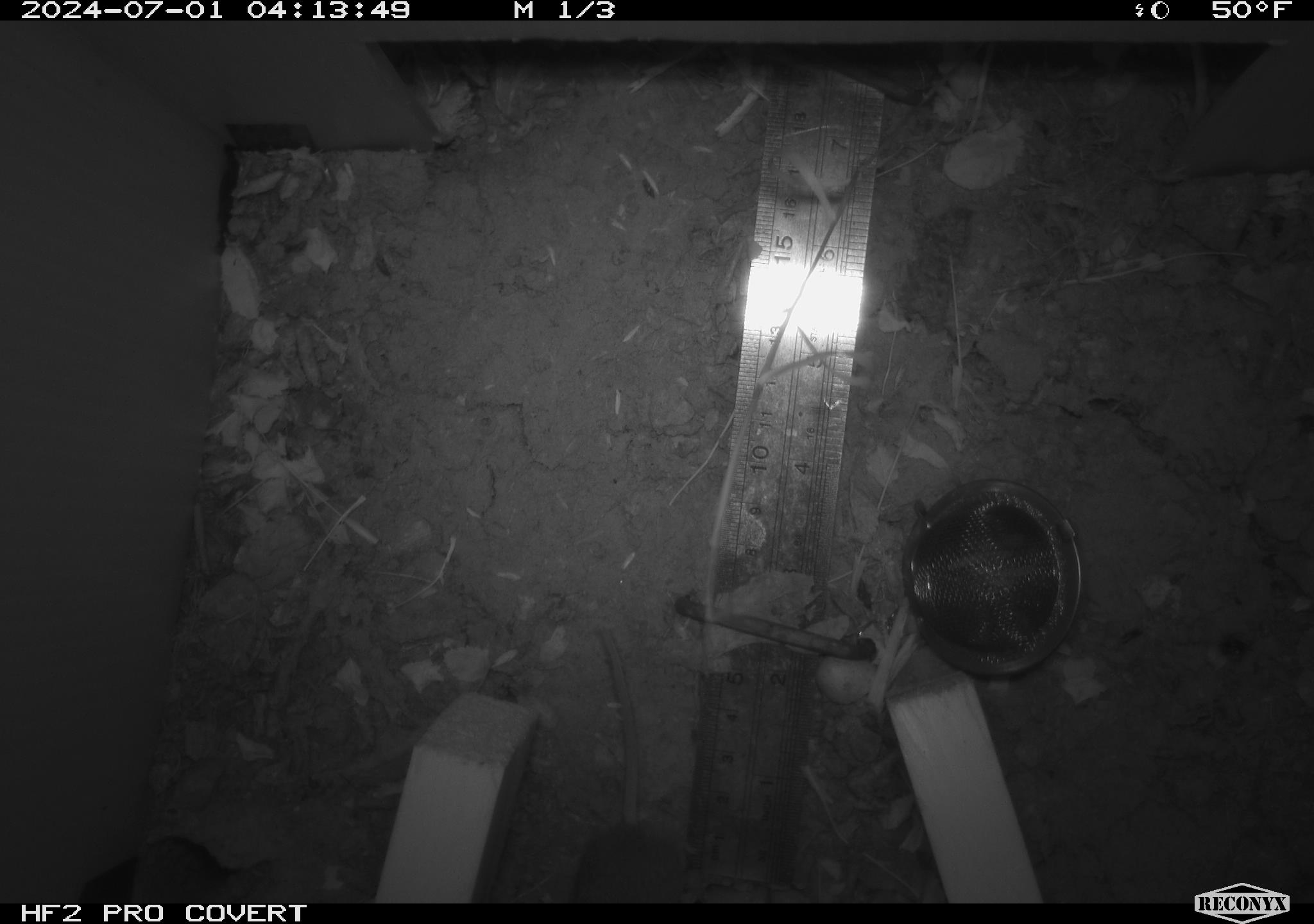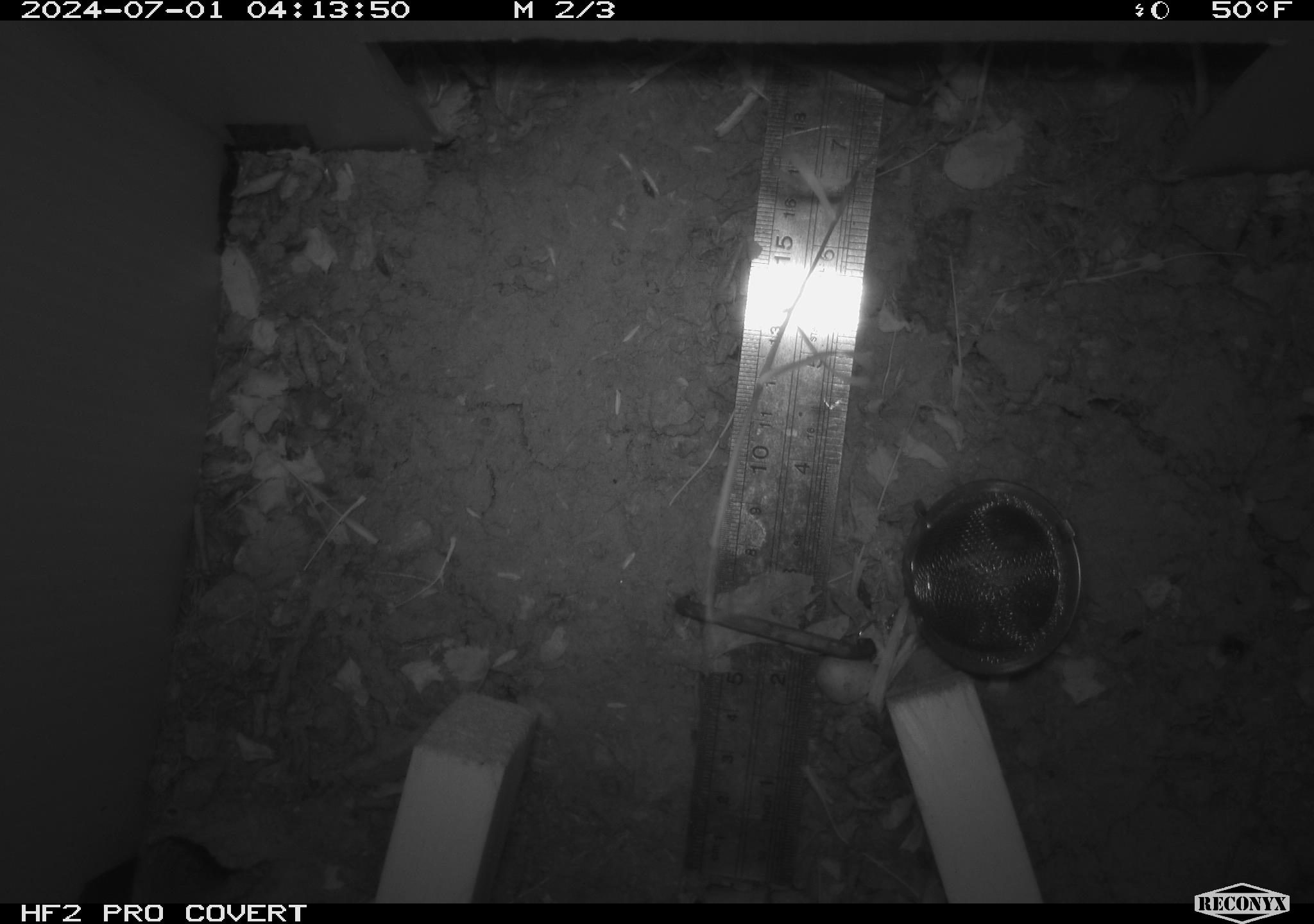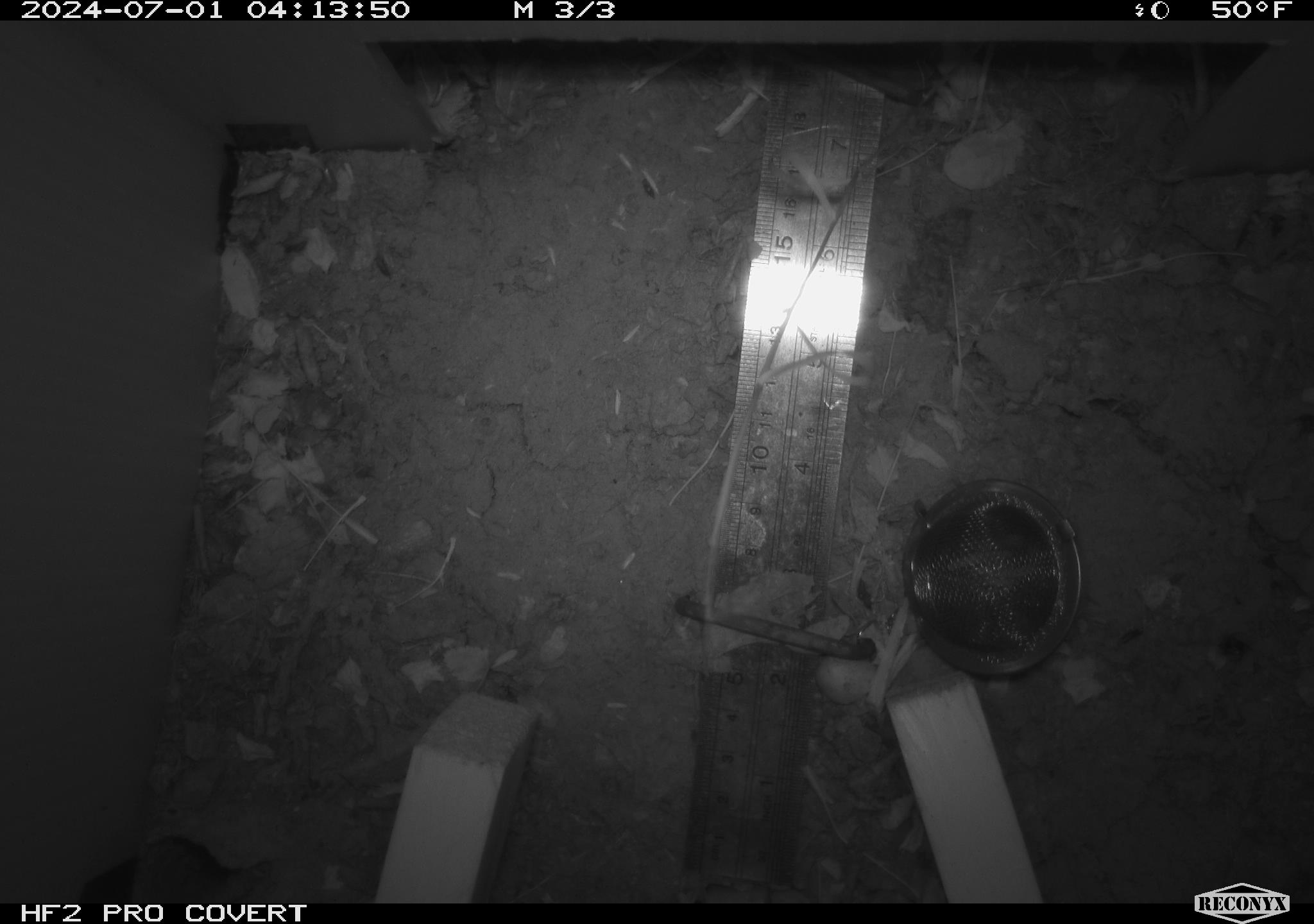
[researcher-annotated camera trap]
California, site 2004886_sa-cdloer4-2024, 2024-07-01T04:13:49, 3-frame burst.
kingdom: Animalia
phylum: Chordata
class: Mammalia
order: Rodentia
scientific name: Rodentia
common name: rodent